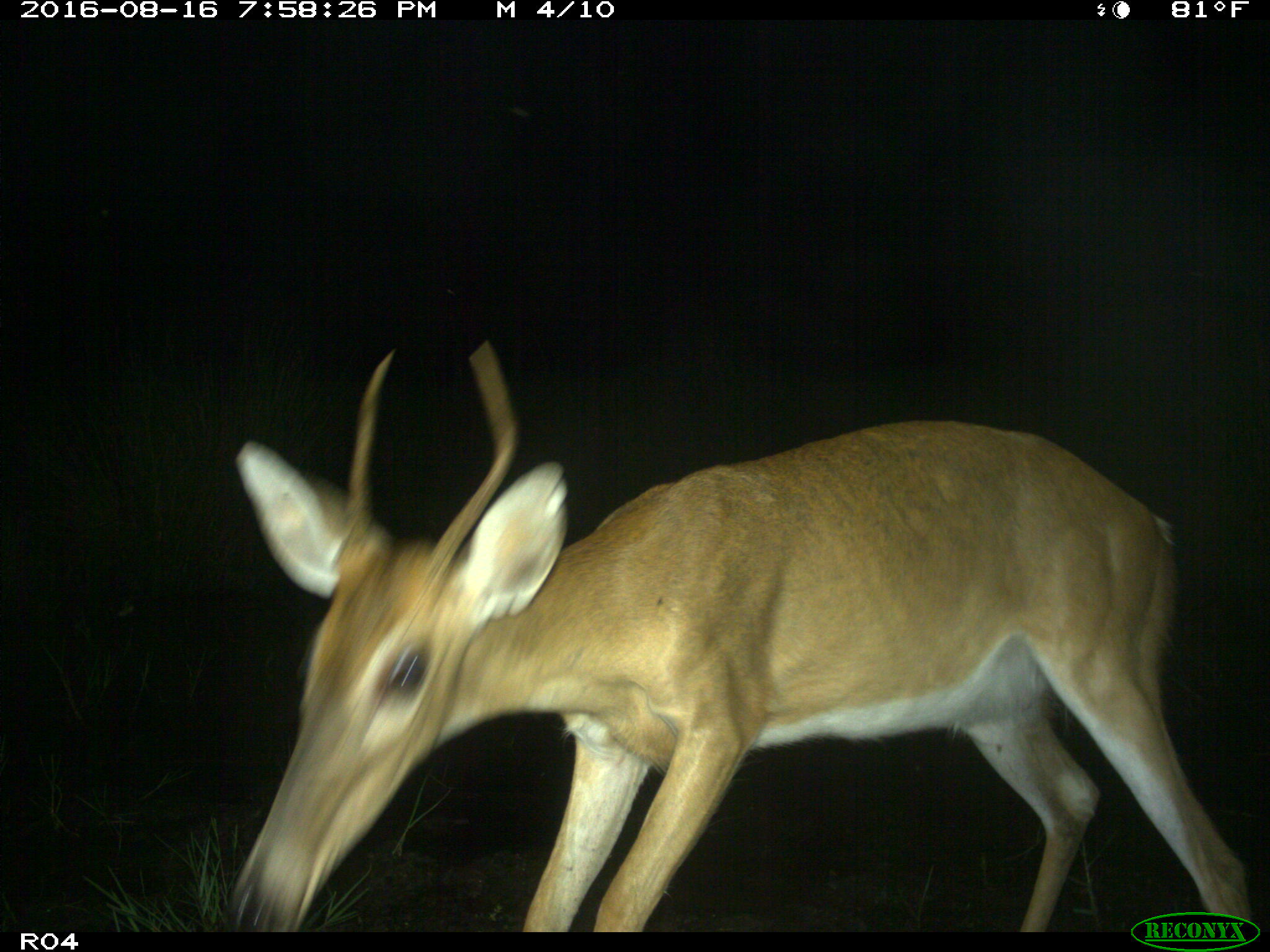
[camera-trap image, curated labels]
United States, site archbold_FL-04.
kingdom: Animalia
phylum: Chordata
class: Mammalia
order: Artiodactyla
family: Cervidae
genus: Odocoileus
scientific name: Odocoileus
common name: deer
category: unidentified deer